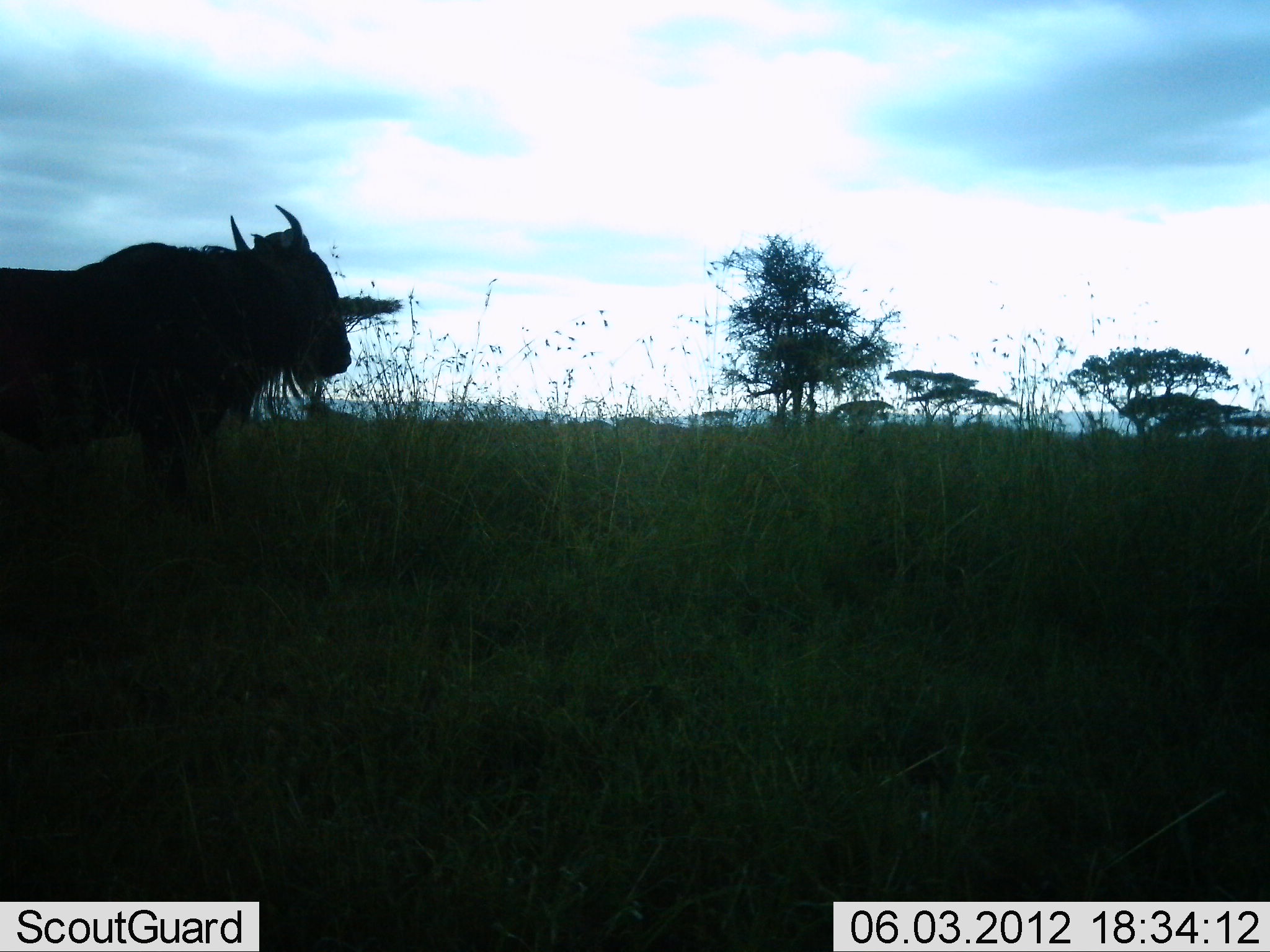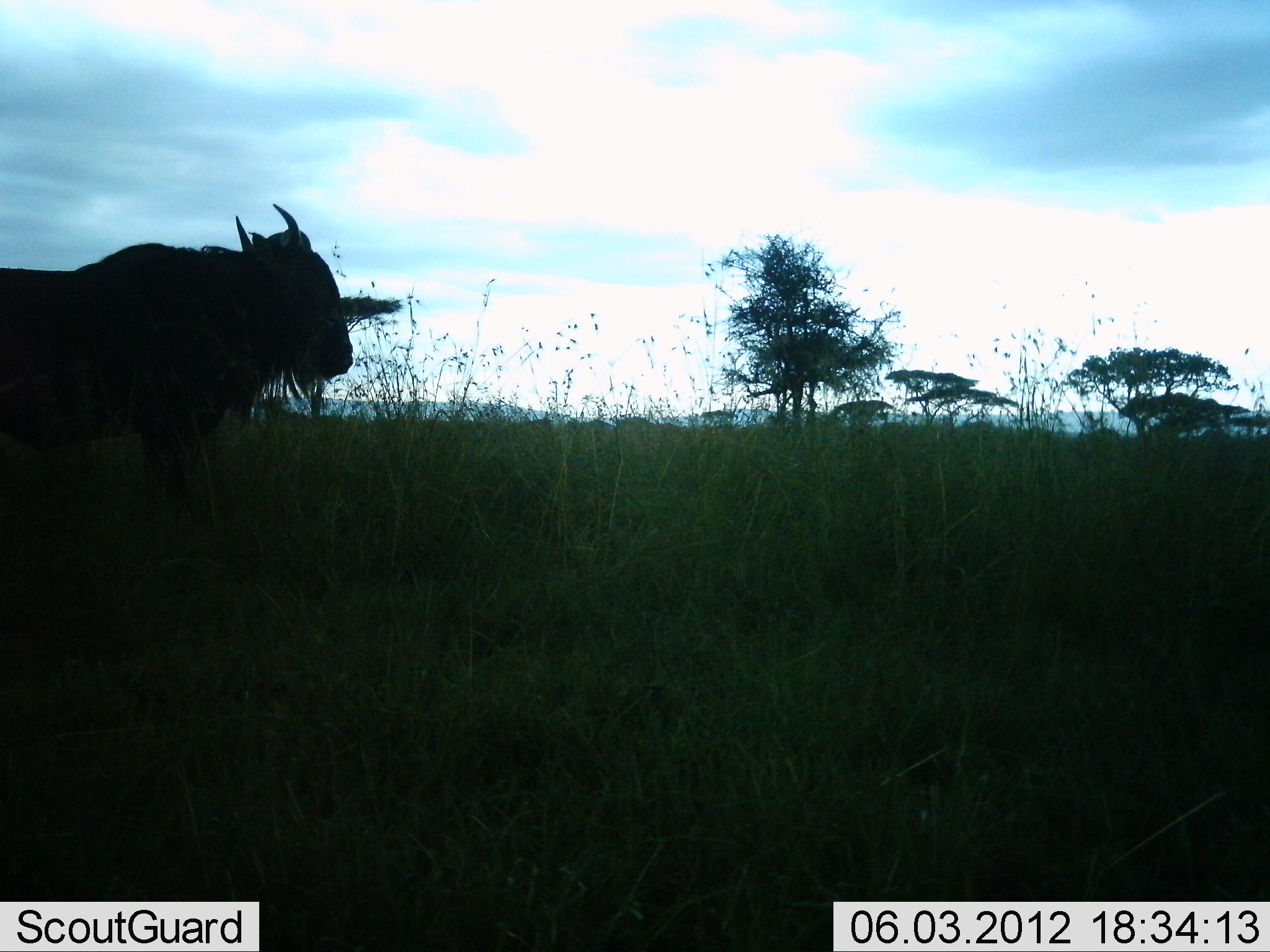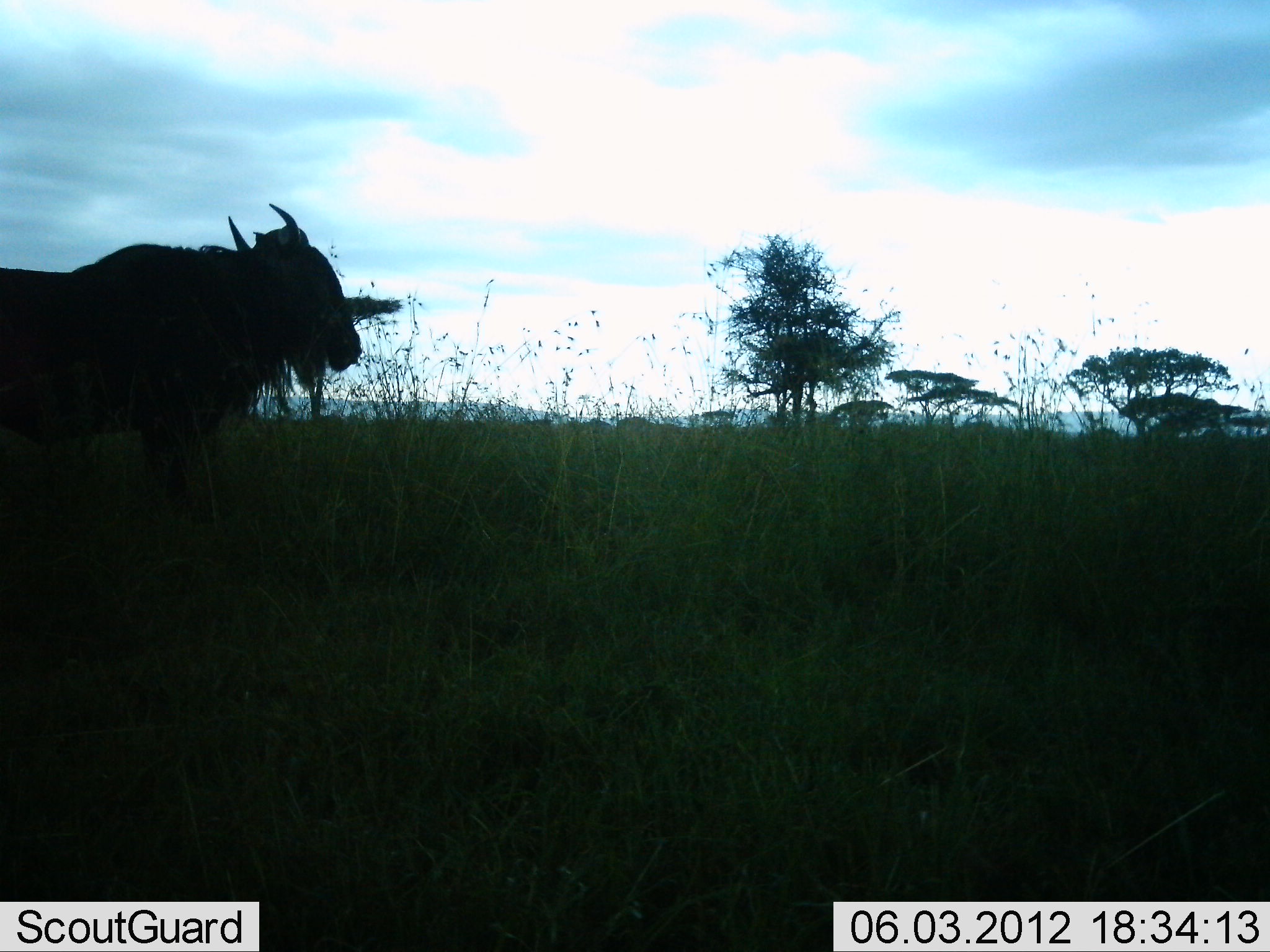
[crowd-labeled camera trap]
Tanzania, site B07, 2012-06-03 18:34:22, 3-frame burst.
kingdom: Animalia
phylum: Chordata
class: Mammalia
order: Artiodactyla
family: Bovidae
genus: Connochaetes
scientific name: Connochaetes taurinus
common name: blue wildebeest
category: wildebeest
Wildebeest (blue wildebeest) (Connochaetes taurinus), count 1. Behavior (volunteer vote fractions): standing 100%, resting 0%, moving 45%, interacting 0%. Young present (vote fraction): 0%. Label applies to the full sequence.